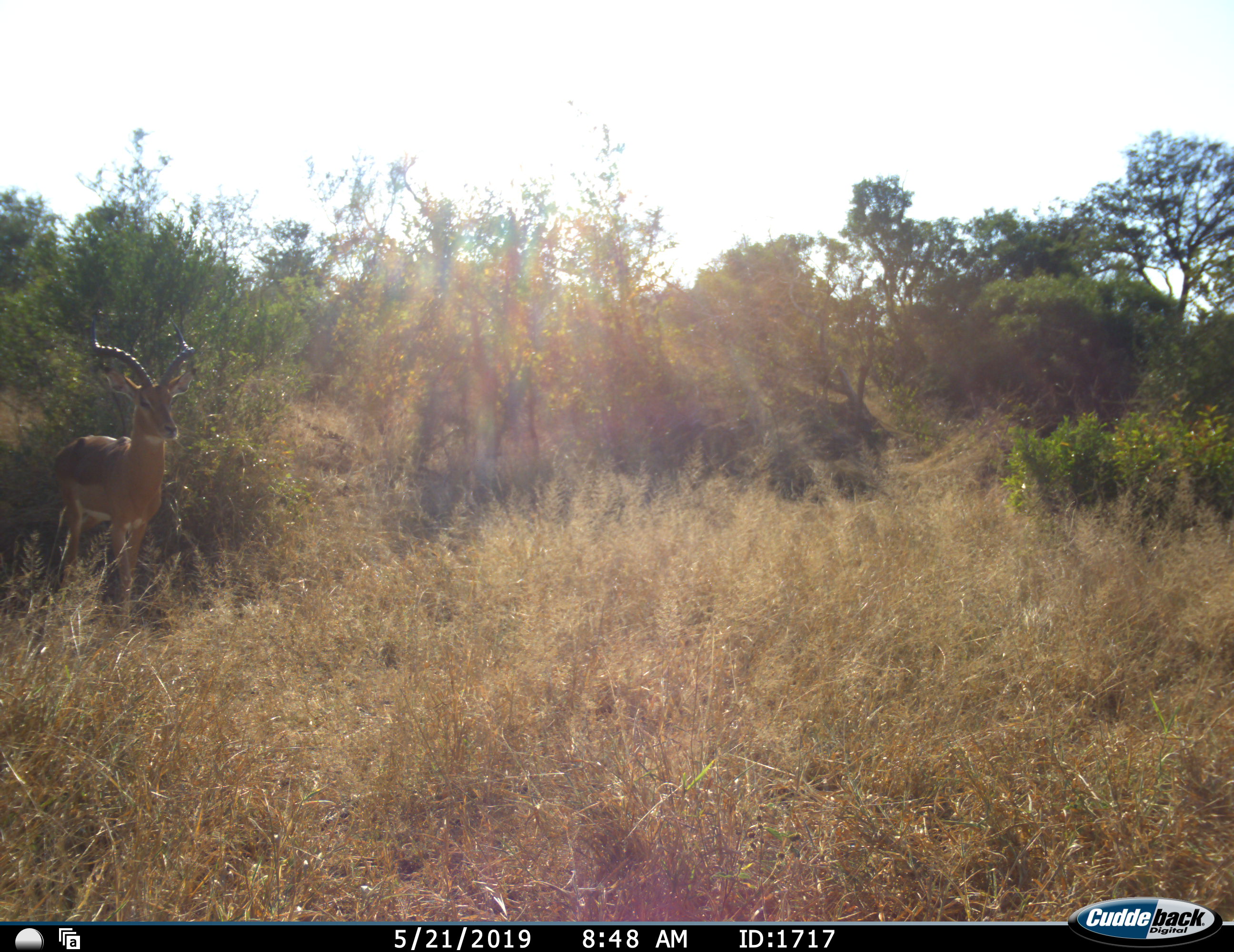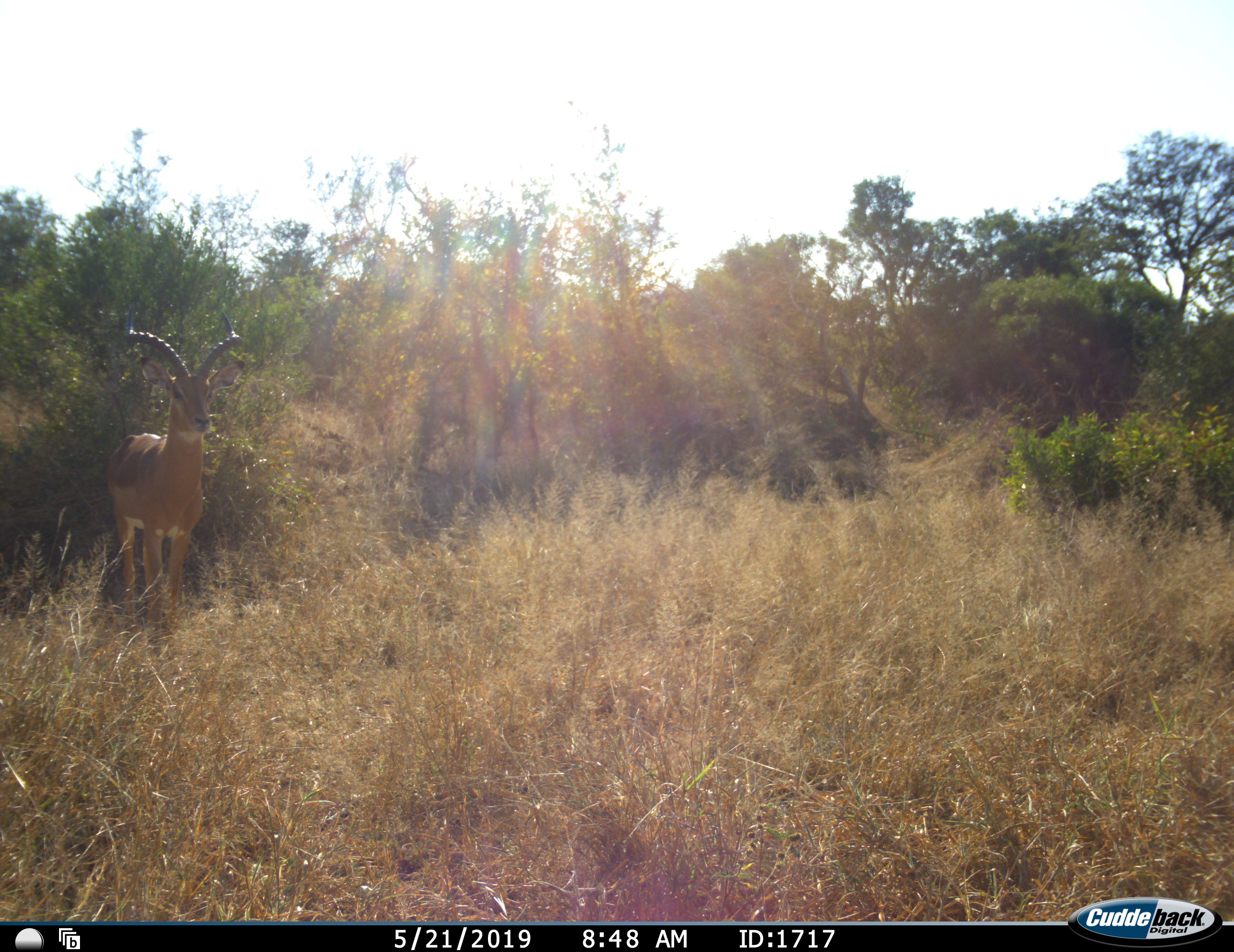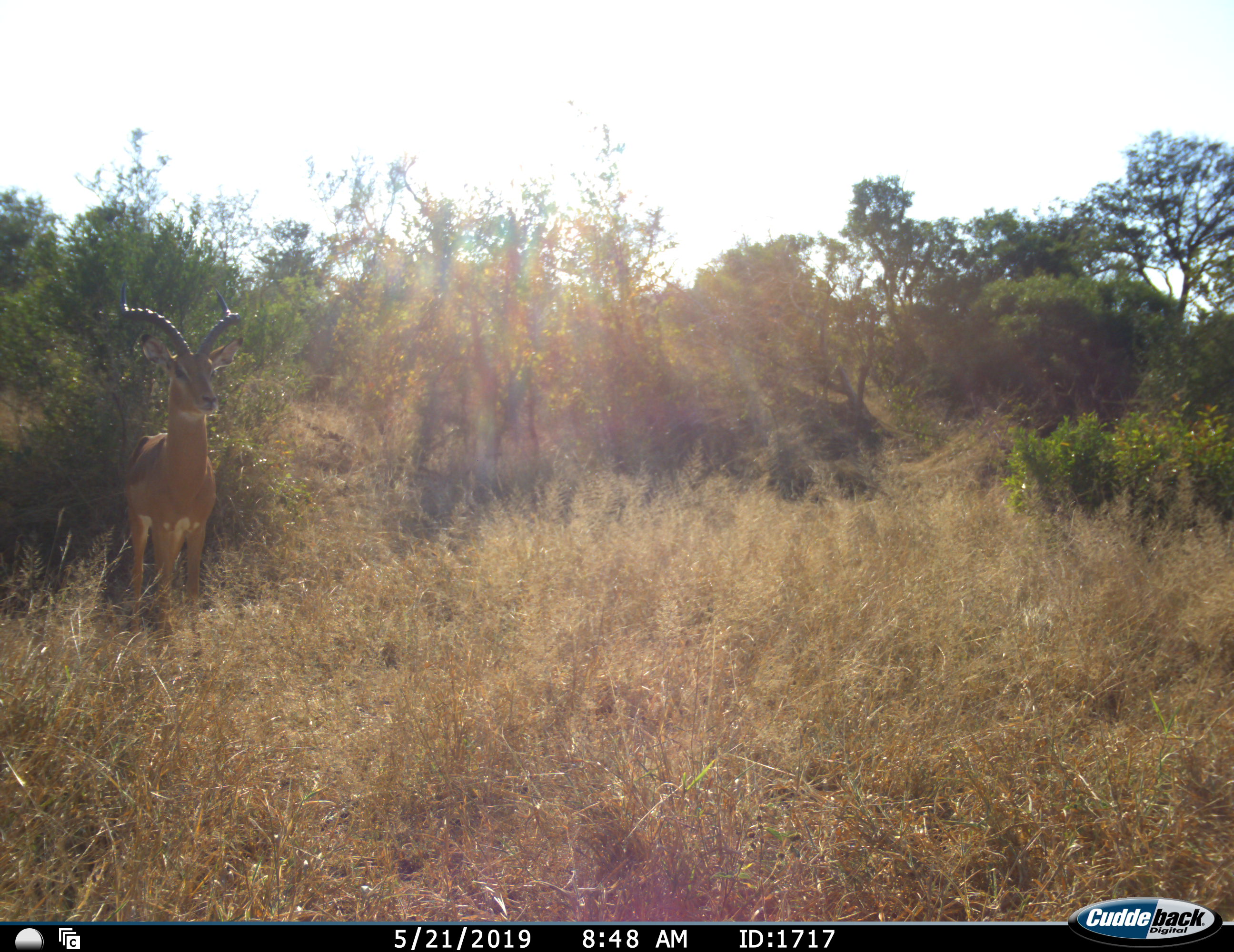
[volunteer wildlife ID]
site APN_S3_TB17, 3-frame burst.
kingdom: Animalia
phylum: Chordata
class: Mammalia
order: Artiodactyla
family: Bovidae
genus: Aepyceros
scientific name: Aepyceros melampus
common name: impala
Impala (Aepyceros melampus), count 1. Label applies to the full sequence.